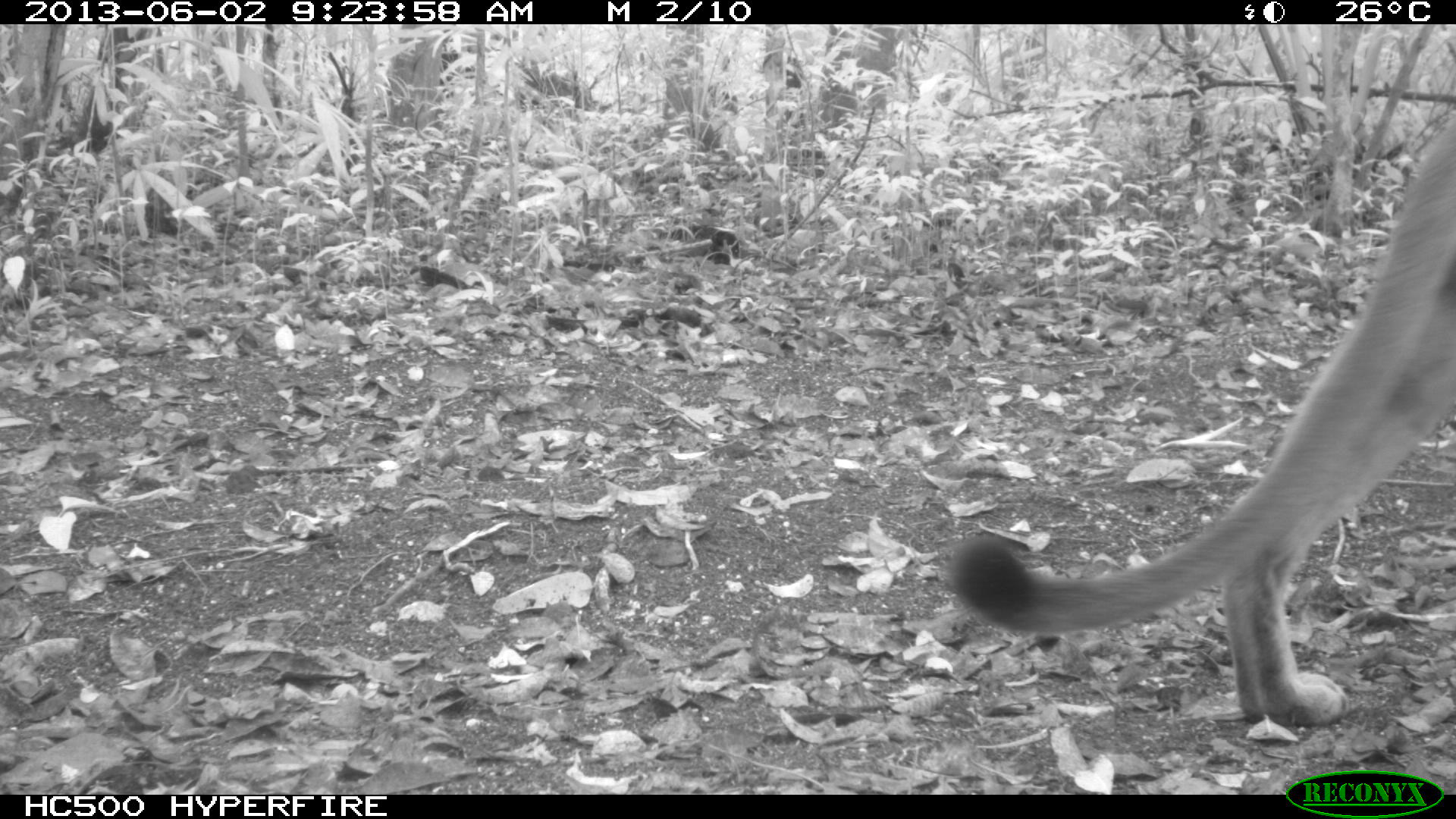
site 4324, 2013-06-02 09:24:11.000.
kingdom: Animalia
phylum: Chordata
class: Mammalia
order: Carnivora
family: Felidae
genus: Puma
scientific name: Puma concolor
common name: mountain lion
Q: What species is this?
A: Puma concolor (mountain lion).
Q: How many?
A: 1.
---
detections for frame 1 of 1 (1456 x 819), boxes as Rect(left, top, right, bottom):
puma concolor: Rect(943, 117, 1455, 730)